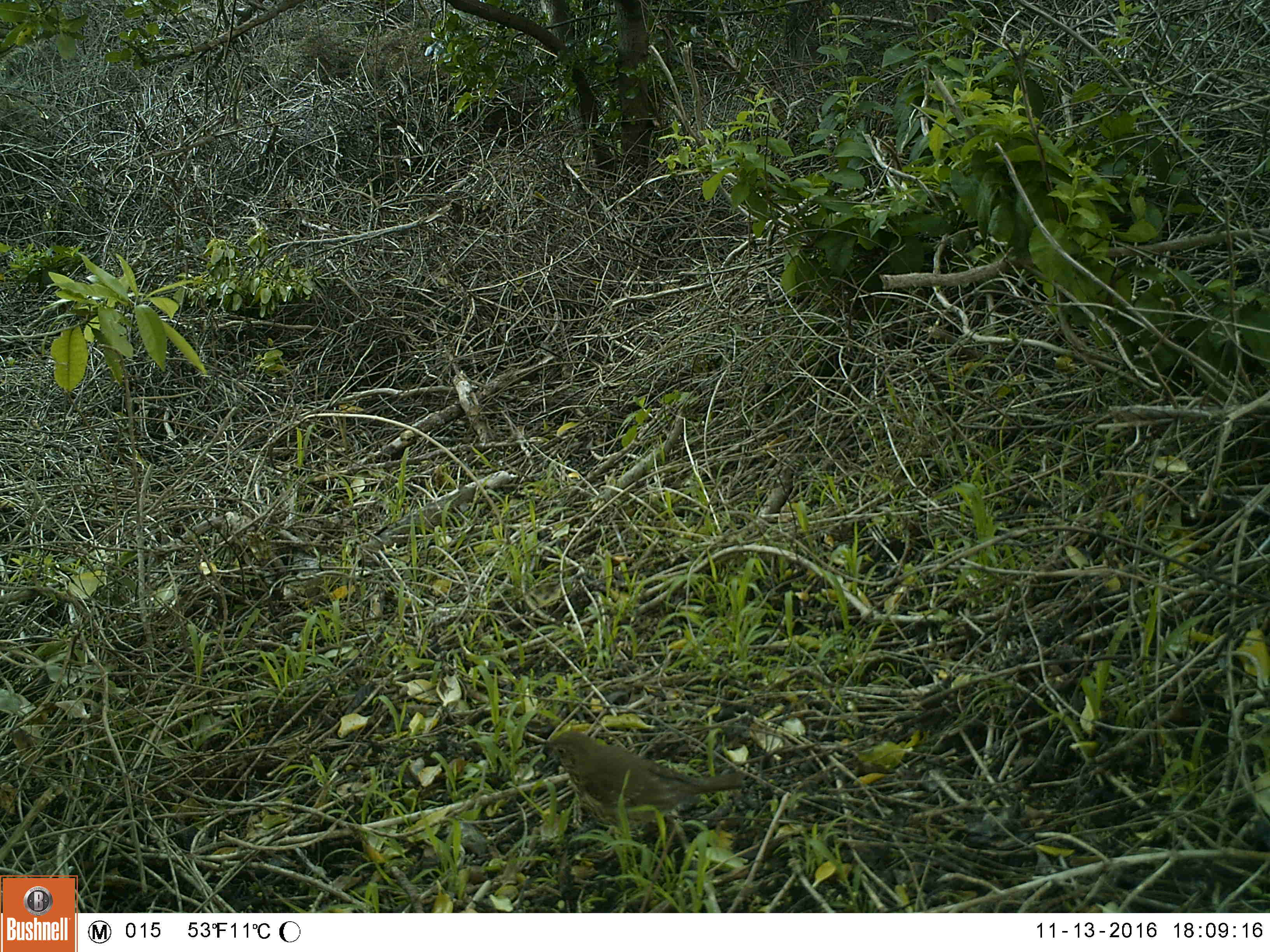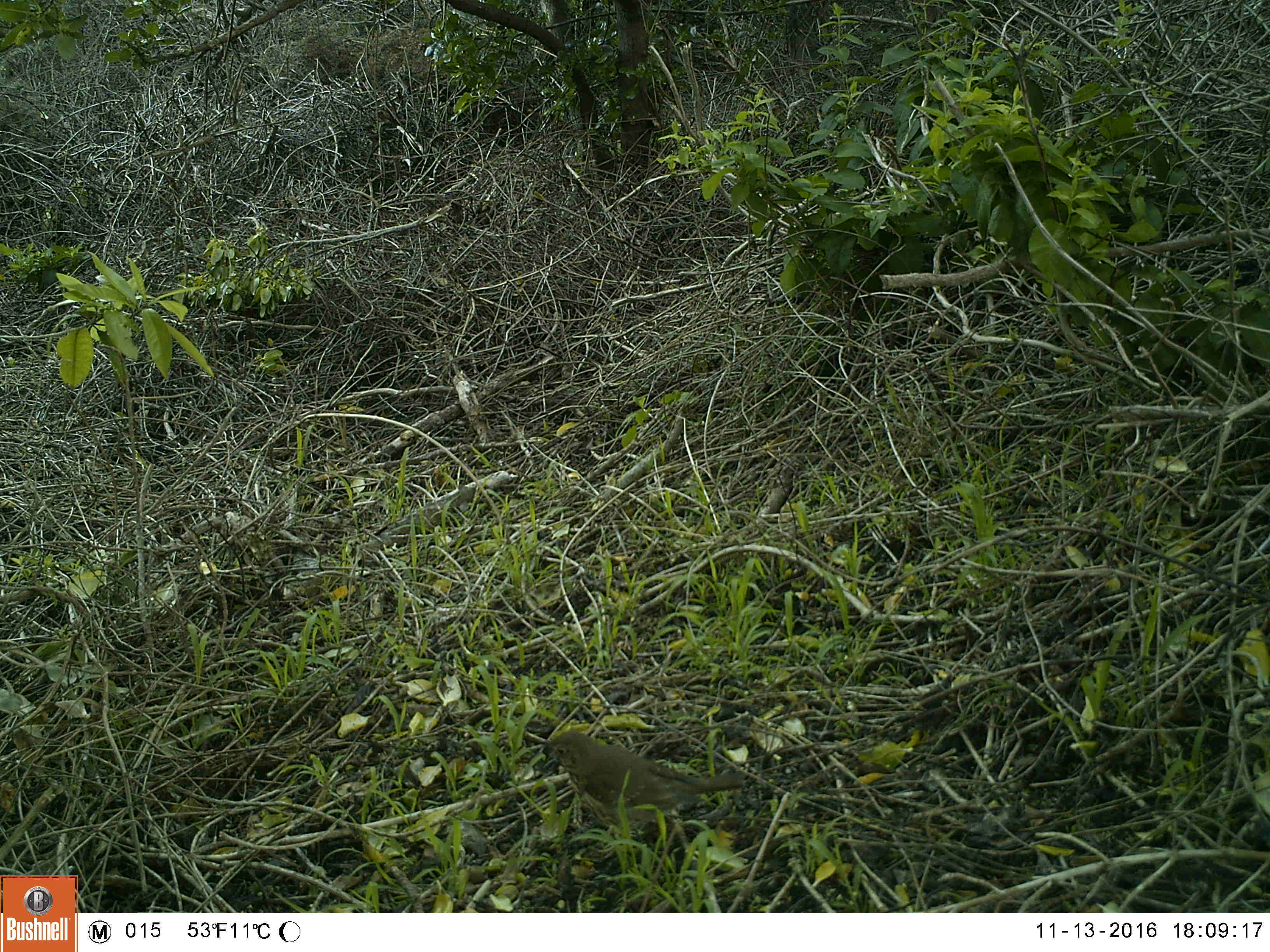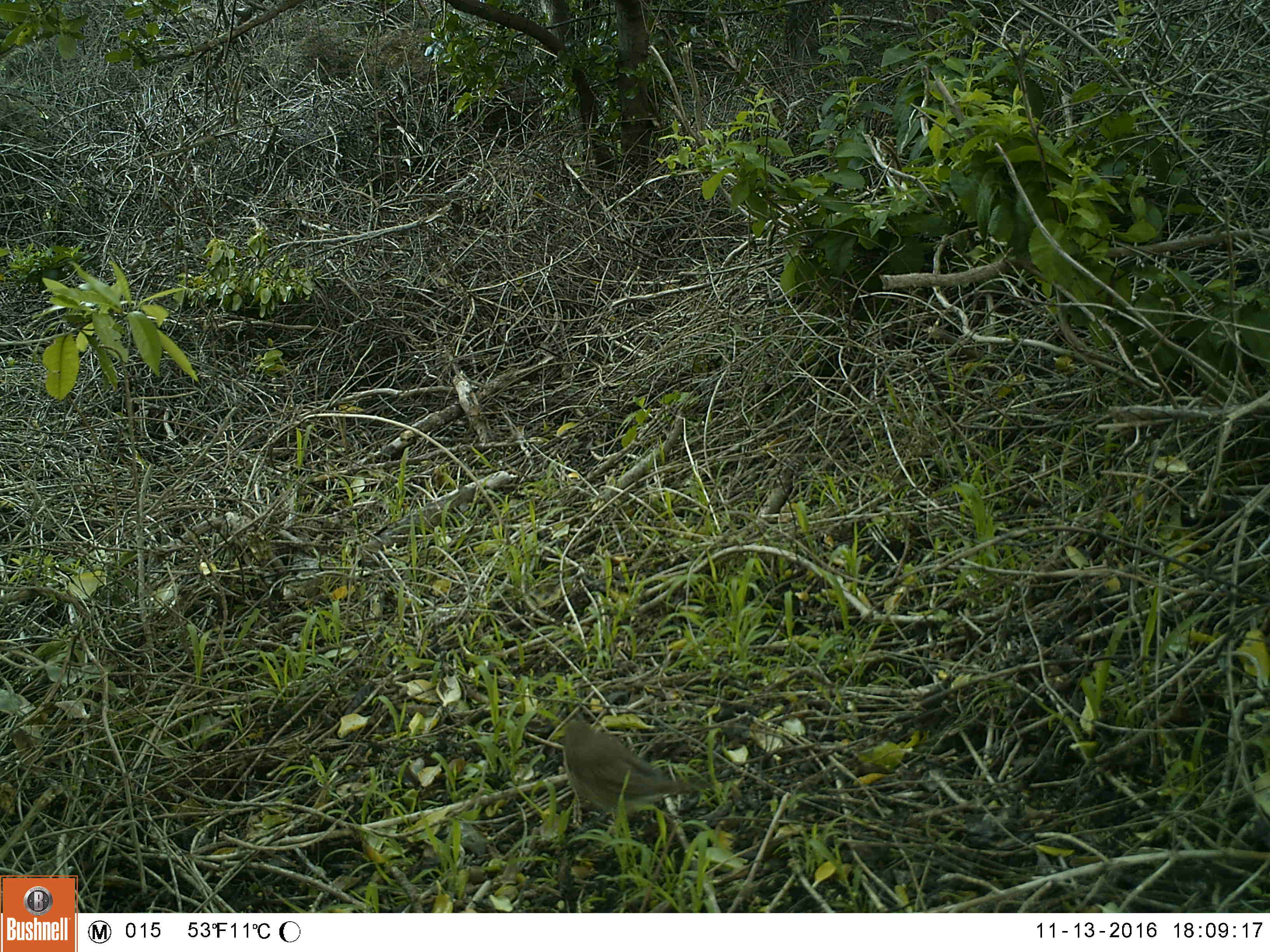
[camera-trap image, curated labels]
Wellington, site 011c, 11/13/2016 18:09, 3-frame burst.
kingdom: Animalia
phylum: Chordata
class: Aves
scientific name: Aves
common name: bird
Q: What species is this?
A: Bird (Aves).